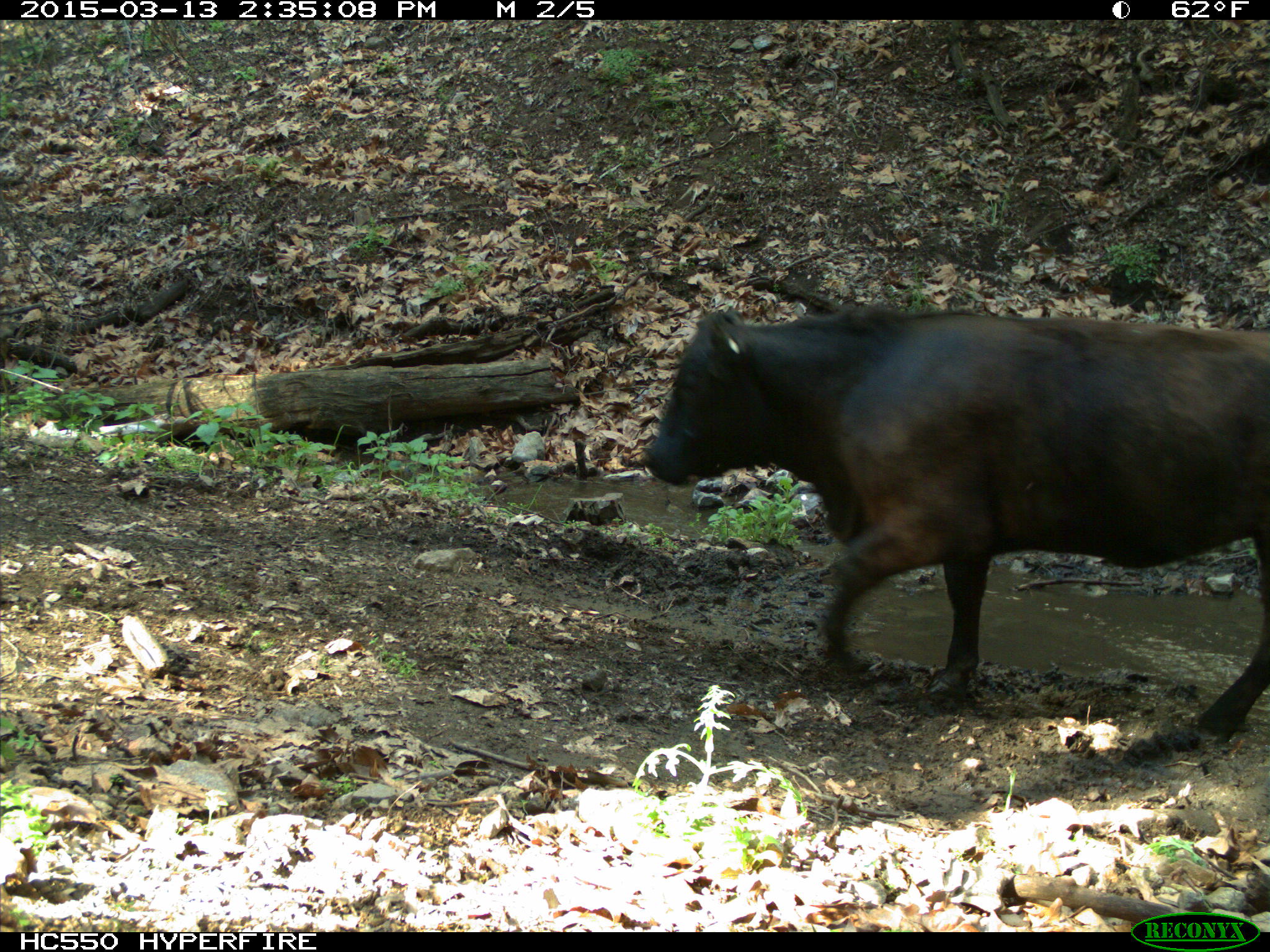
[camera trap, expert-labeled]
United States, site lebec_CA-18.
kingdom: Animalia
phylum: Chordata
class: Mammalia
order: Artiodactyla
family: Bovidae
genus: Bos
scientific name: Bos taurus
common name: domestic cow